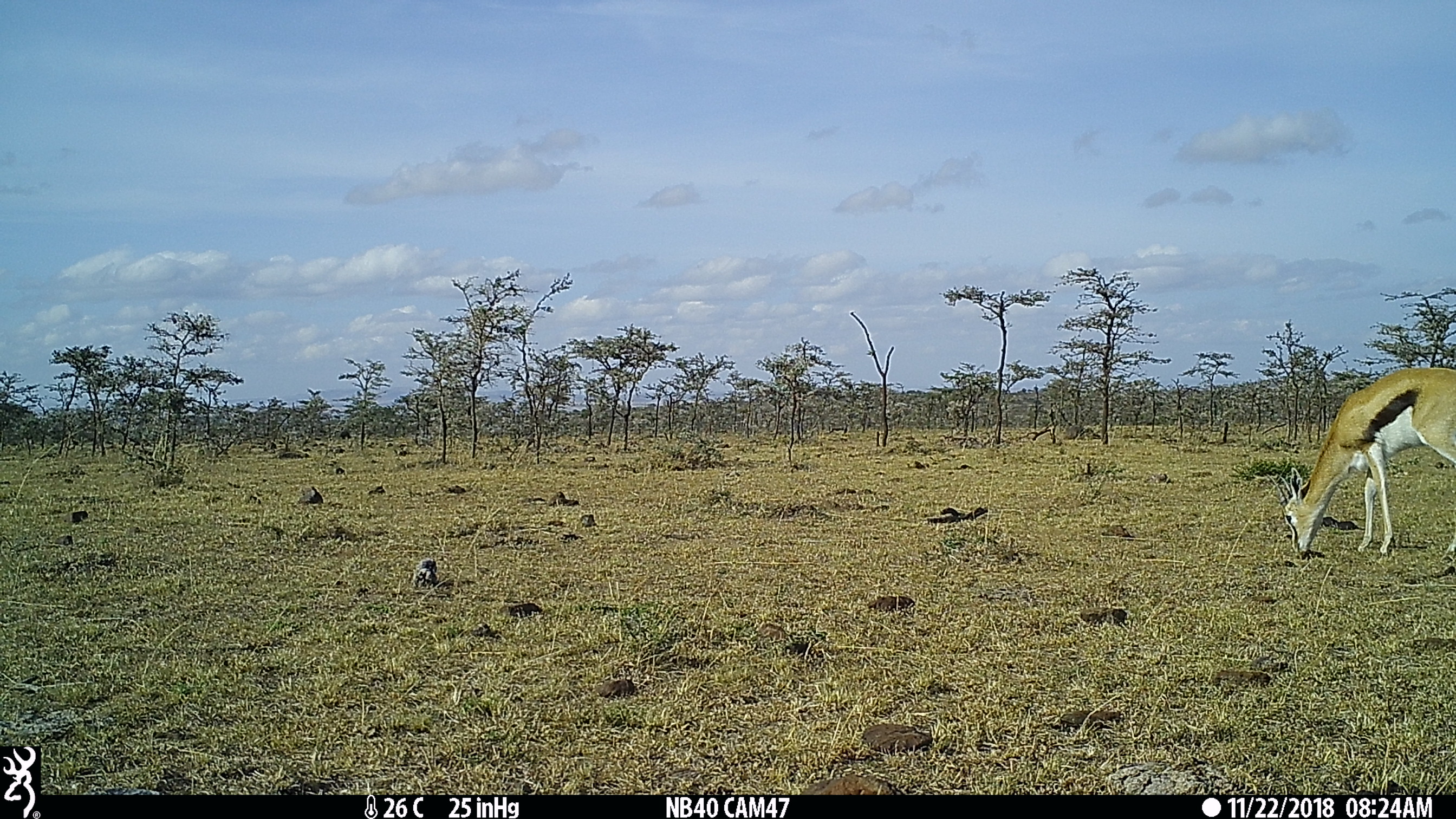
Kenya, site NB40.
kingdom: Animalia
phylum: Chordata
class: Mammalia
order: Artiodactyla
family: Bovidae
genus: Eudorcas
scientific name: Eudorcas thomsonii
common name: thomon's gazelle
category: gazelle thomsons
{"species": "gazelle thomsons (thomon's gazelle) (Eudorcas thomsonii)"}